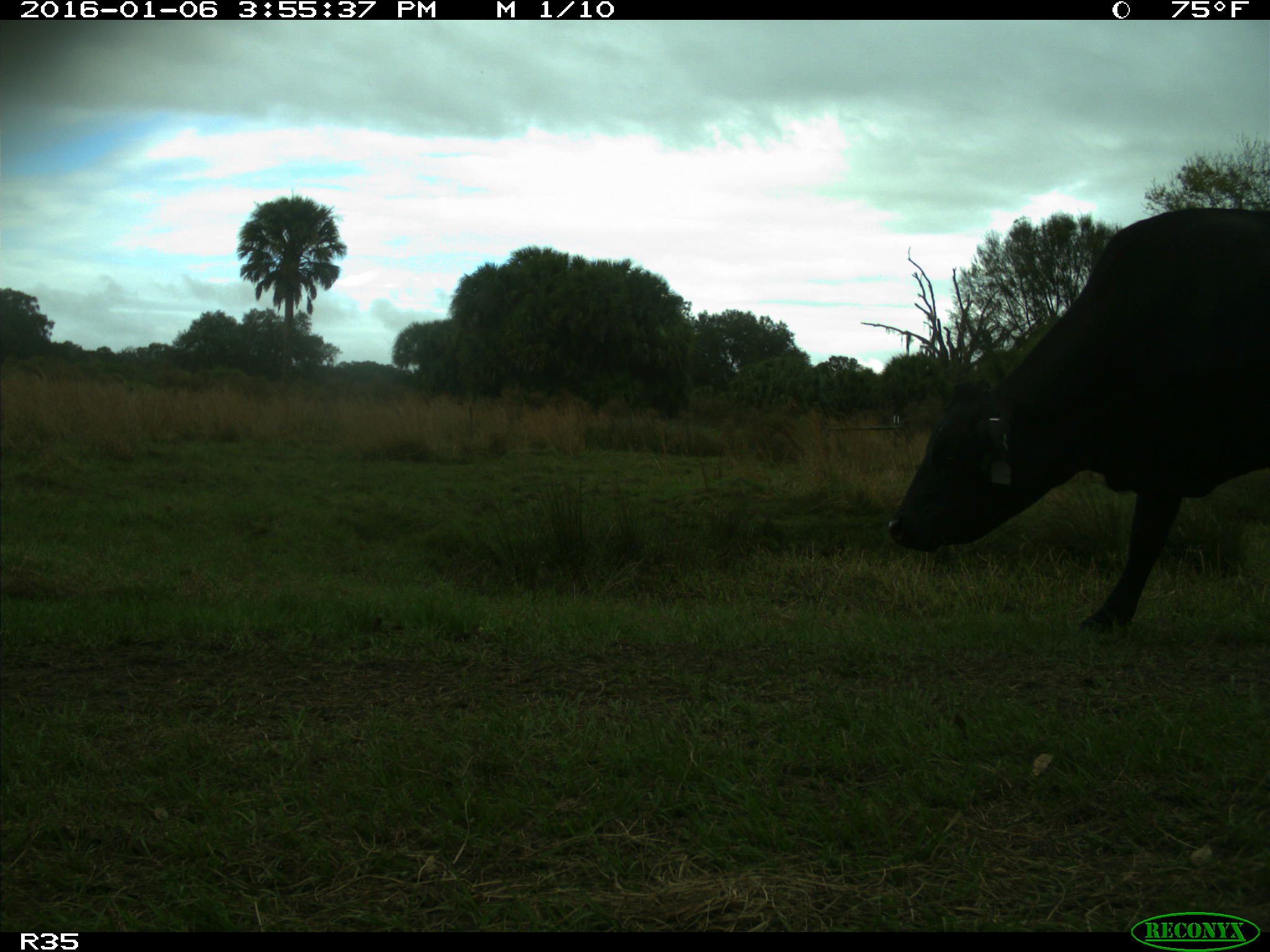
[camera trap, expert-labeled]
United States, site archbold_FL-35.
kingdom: Animalia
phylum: Chordata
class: Mammalia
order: Artiodactyla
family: Bovidae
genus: Bos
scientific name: Bos taurus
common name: domestic cow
Bos taurus (domestic cow).